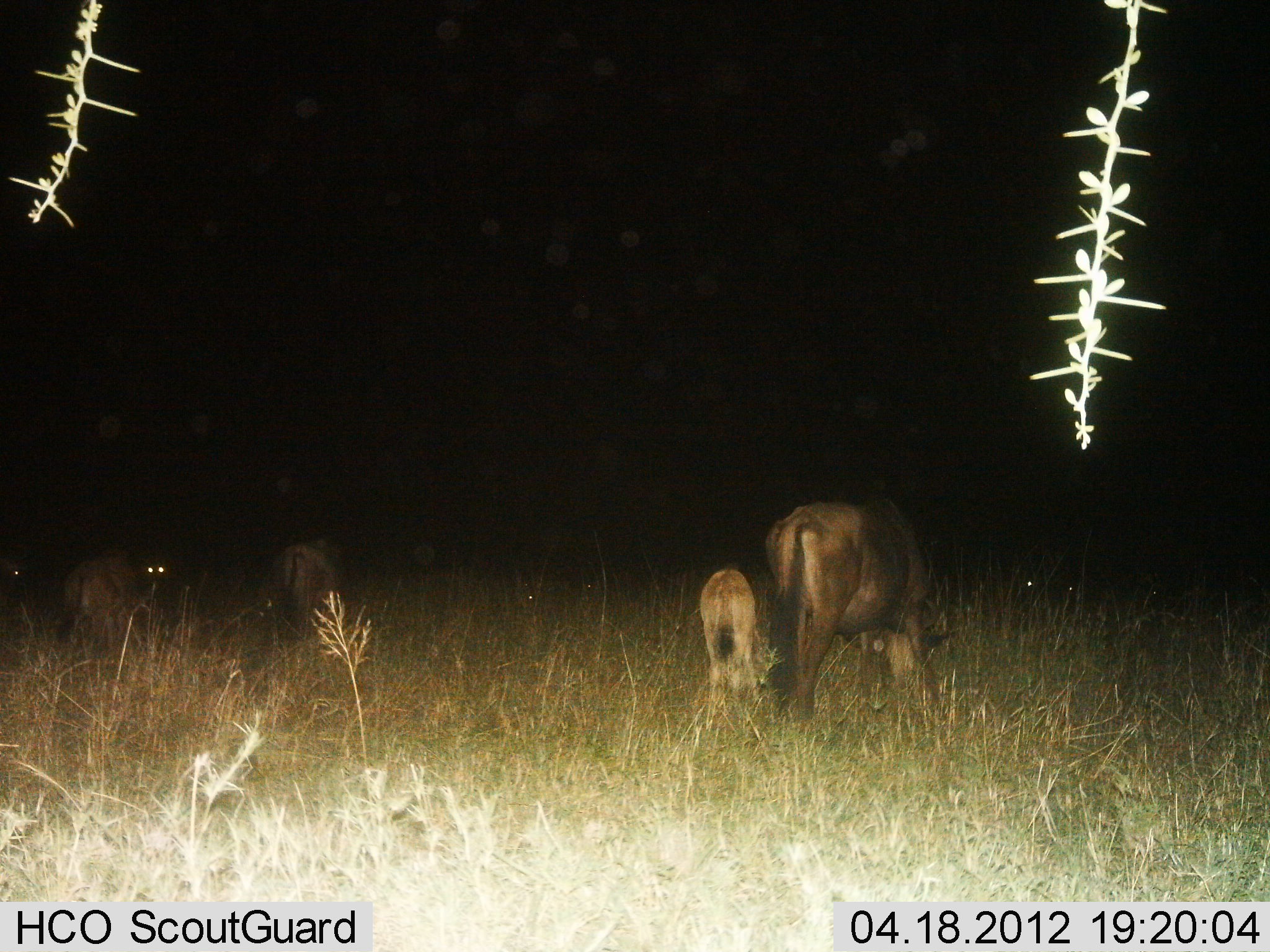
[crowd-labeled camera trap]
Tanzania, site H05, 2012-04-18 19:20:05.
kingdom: Animalia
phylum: Chordata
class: Mammalia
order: Artiodactyla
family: Bovidae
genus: Connochaetes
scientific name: Connochaetes taurinus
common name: blue wildebeest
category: wildebeest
Wildebeest (blue wildebeest) (Connochaetes taurinus), count 5. Behavior (volunteer vote fractions): standing 27%, resting 0%, moving 9%, interacting 0%. Young present (vote fraction): 91%. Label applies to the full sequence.